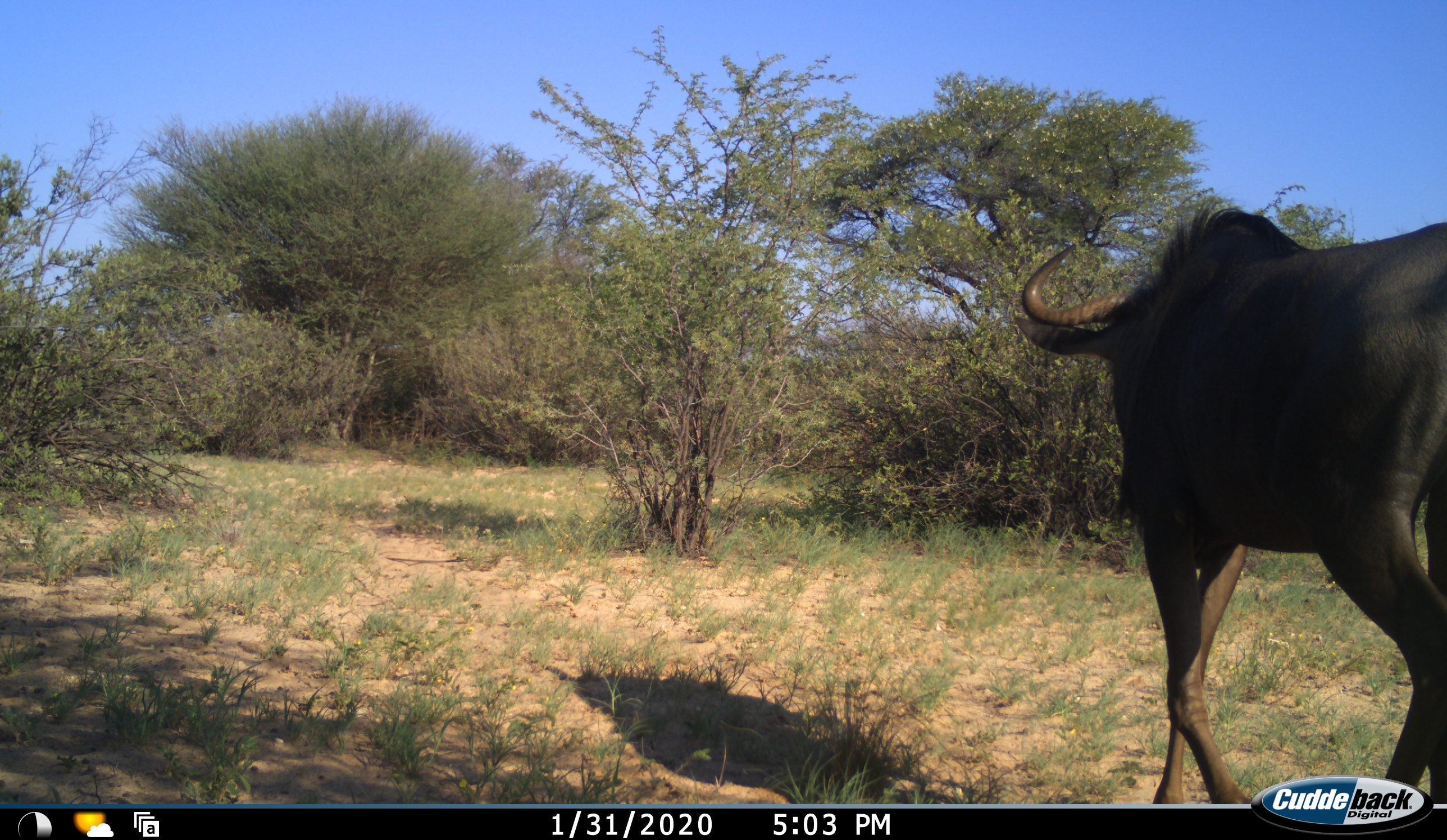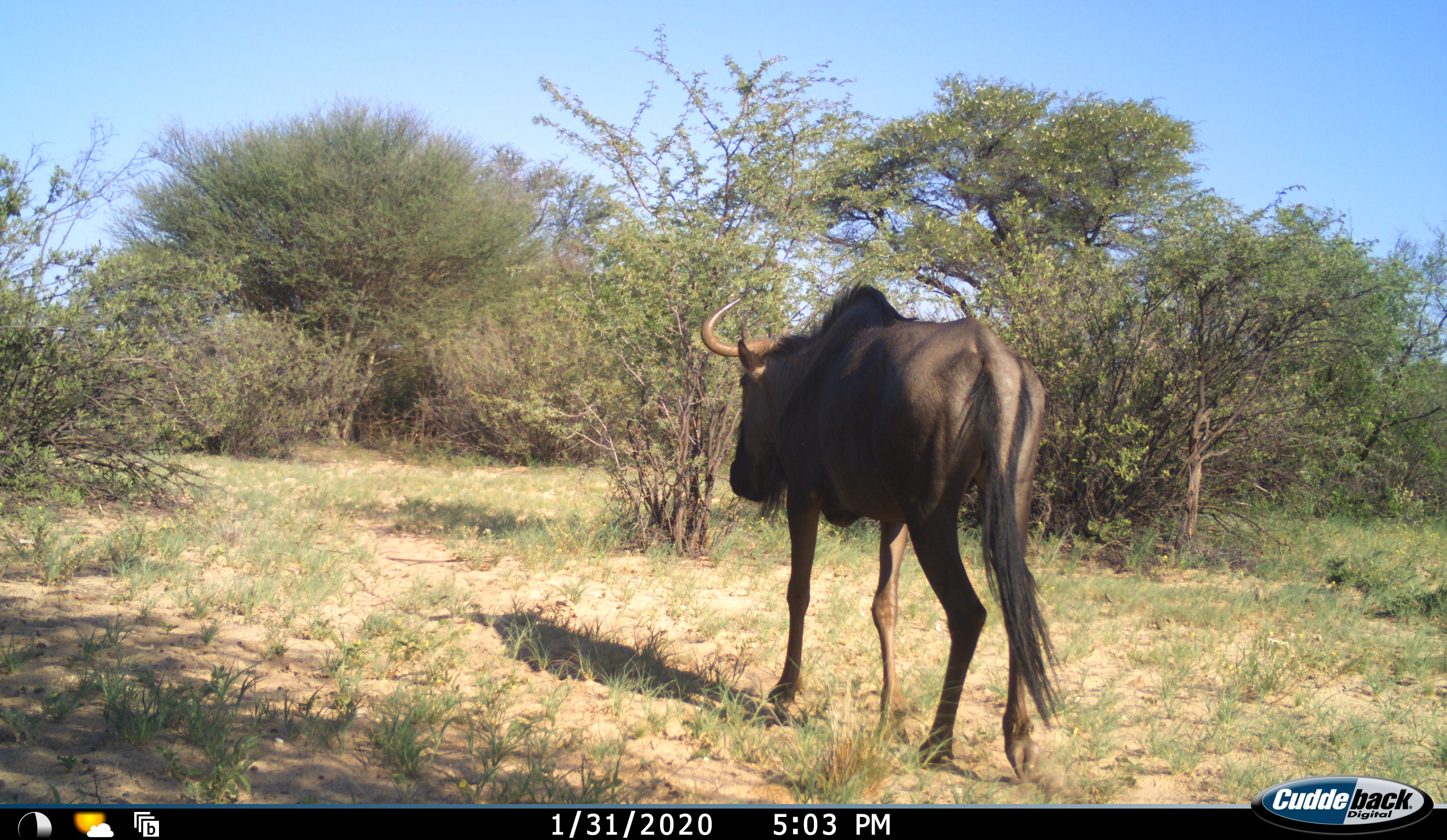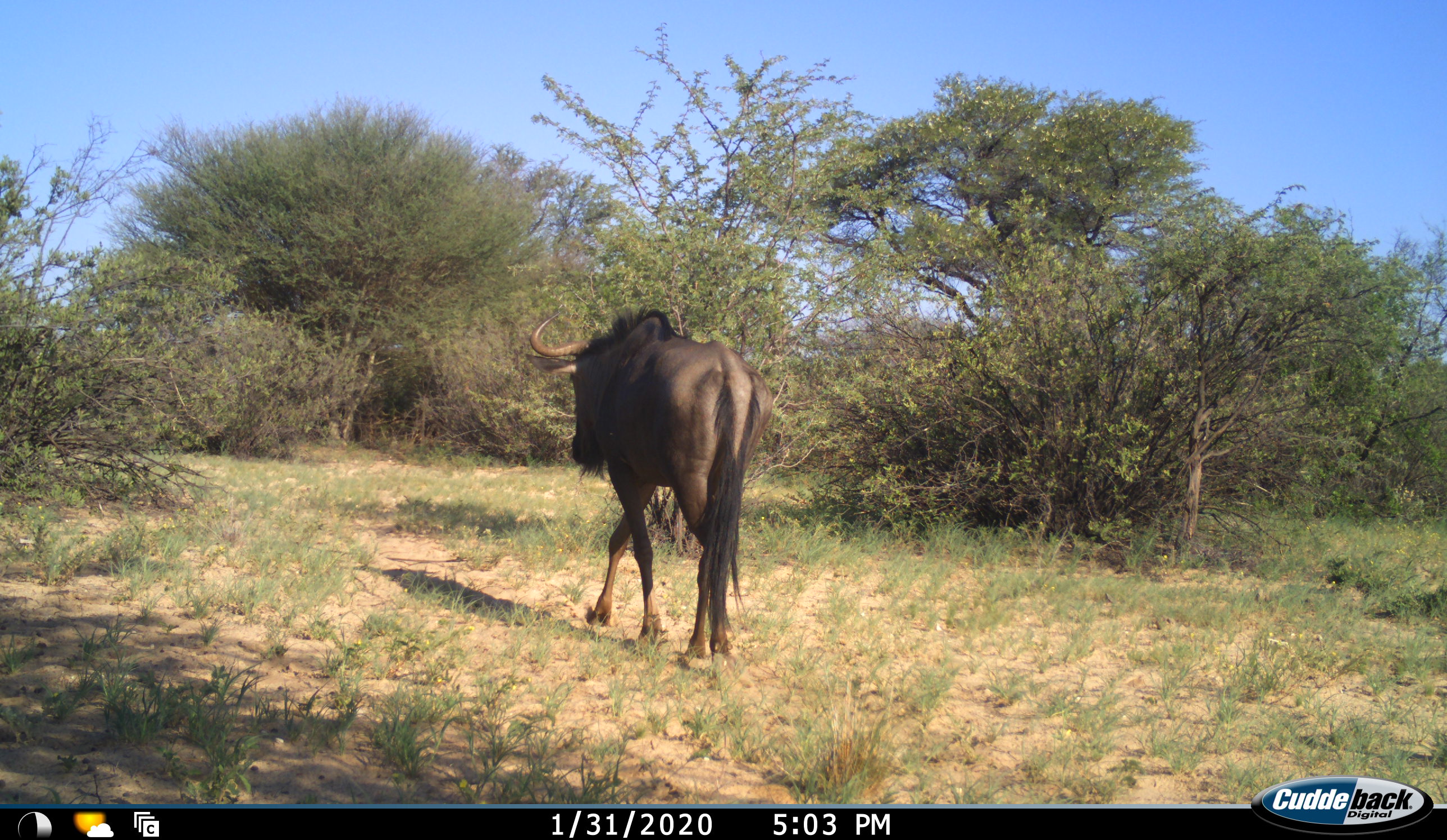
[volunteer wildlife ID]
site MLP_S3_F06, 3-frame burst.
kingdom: Animalia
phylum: Chordata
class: Mammalia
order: Artiodactyla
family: Bovidae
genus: Connochaetes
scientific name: Connochaetes taurinus taurinus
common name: blue wildebeest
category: wildebeestblue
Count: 1.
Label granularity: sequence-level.